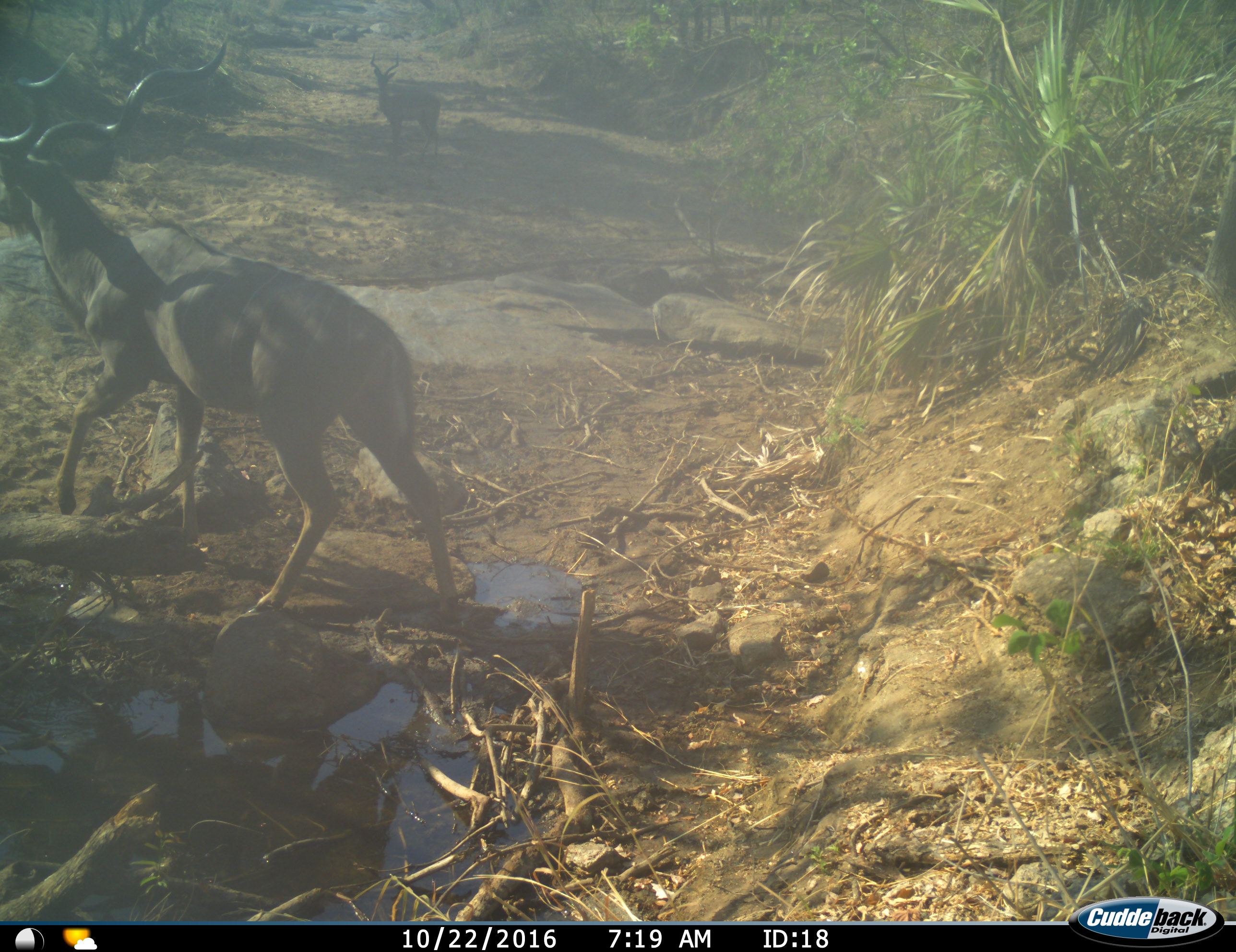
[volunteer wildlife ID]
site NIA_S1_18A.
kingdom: Animalia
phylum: Chordata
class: Mammalia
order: Artiodactyla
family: Bovidae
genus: Tragelaphus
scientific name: Tragelaphus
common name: kudu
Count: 2.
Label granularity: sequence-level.